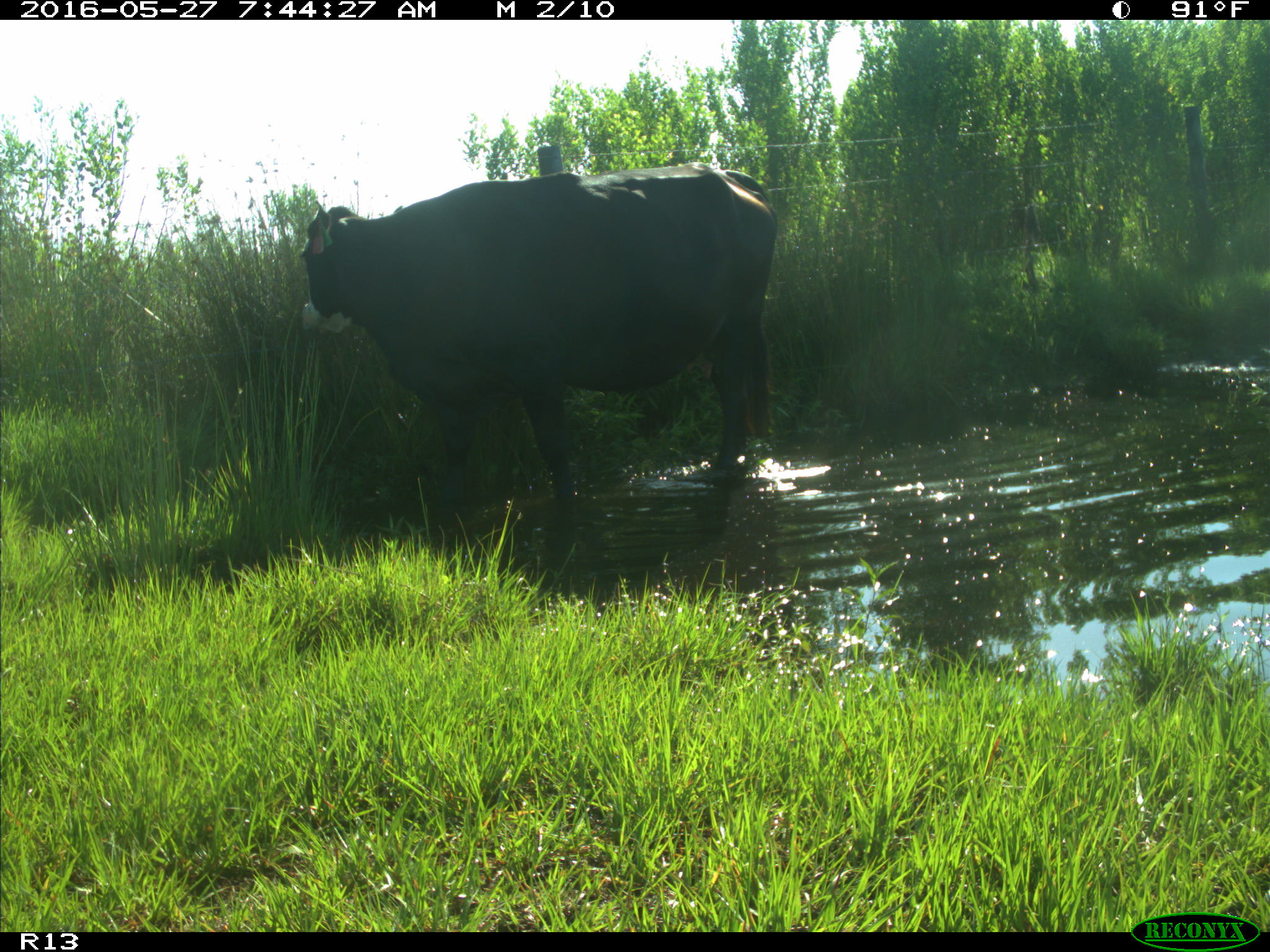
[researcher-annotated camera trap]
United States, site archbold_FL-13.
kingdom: Animalia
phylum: Chordata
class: Mammalia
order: Artiodactyla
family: Bovidae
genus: Bos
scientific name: Bos taurus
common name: domestic cow